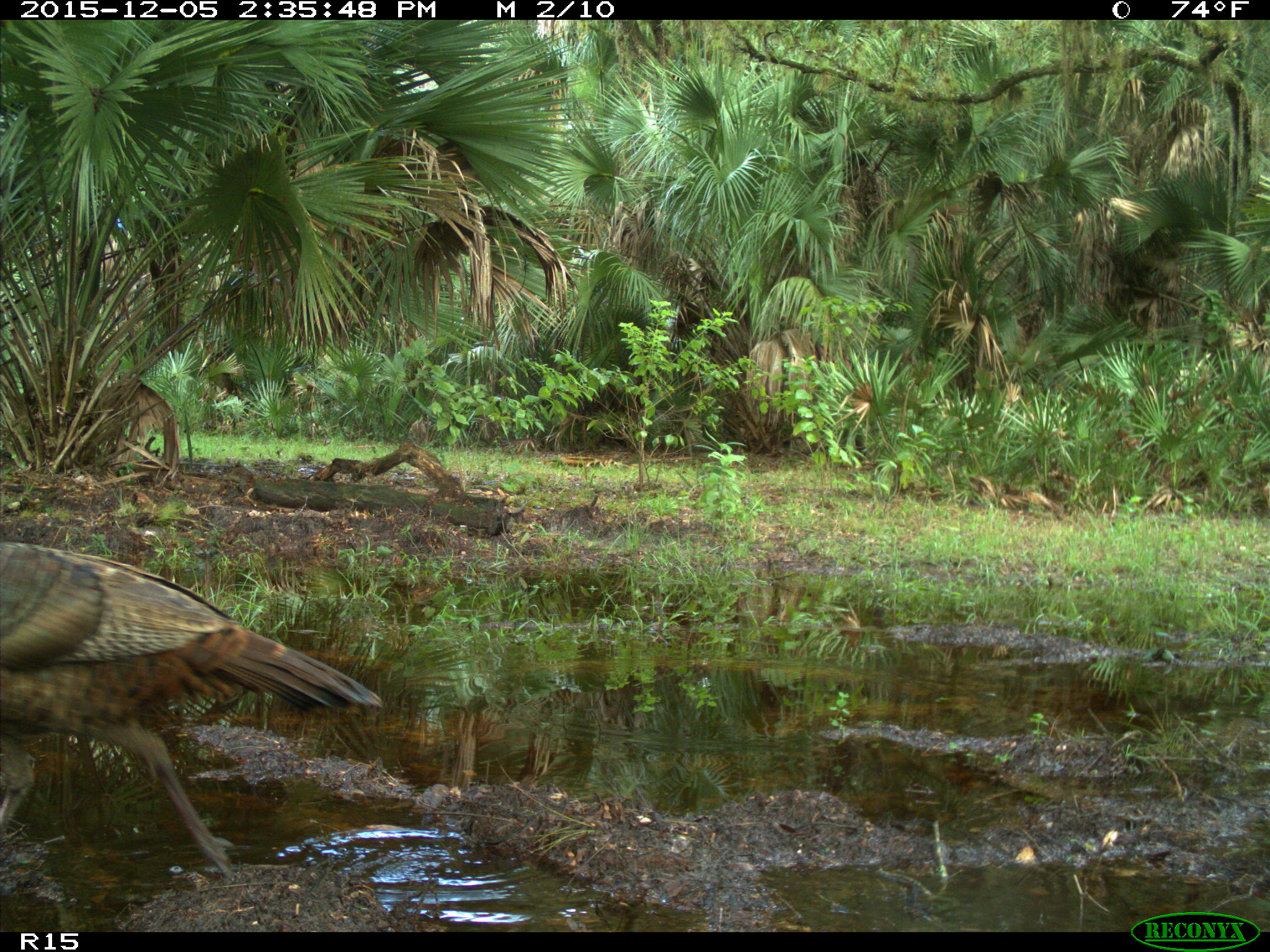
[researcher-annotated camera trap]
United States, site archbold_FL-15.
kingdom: Animalia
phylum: Chordata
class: Aves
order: Galliformes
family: Phasianidae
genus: Meleagris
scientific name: Meleagris gallopavo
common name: wild turkey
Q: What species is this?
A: Meleagris gallopavo (wild turkey).